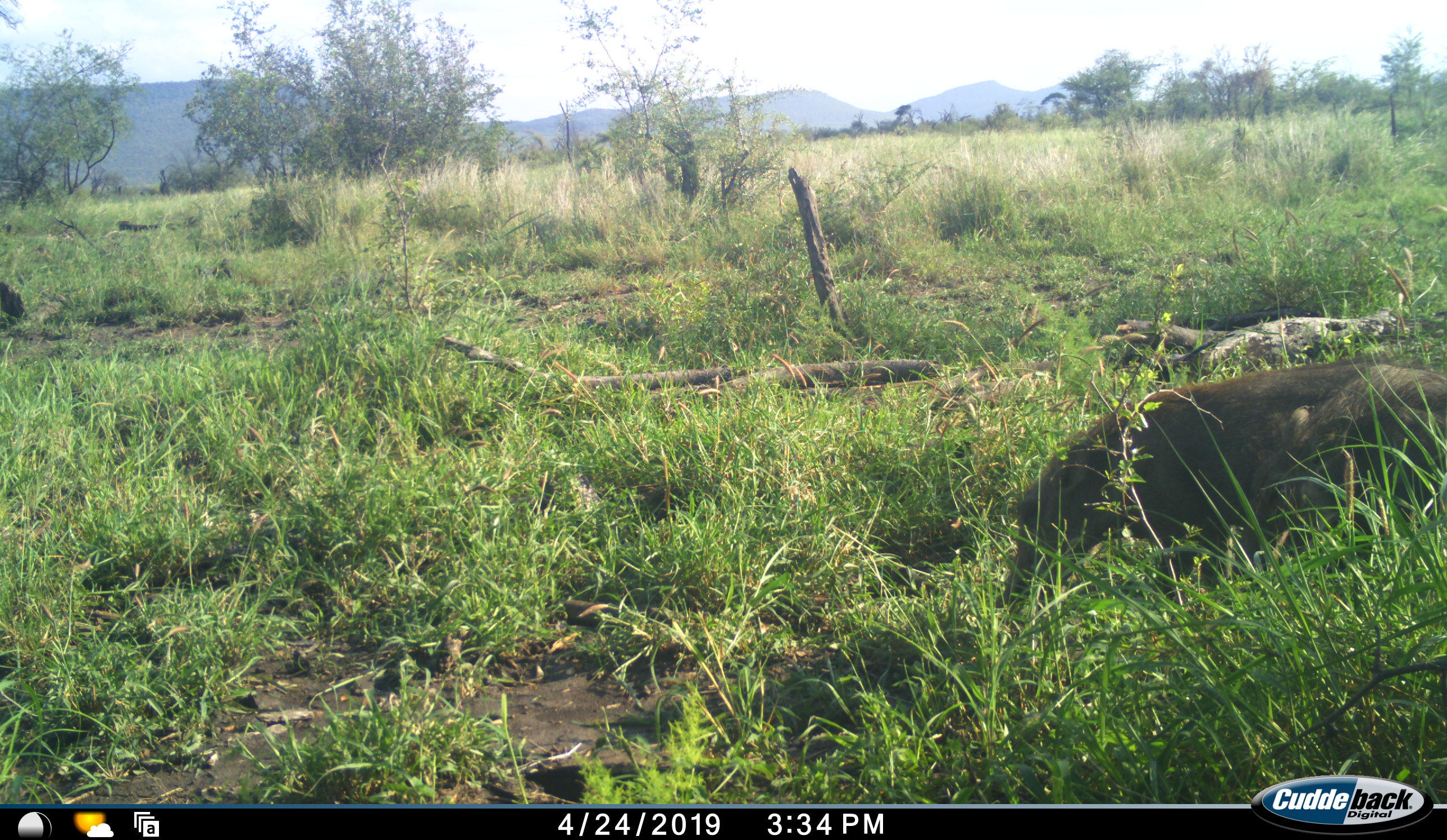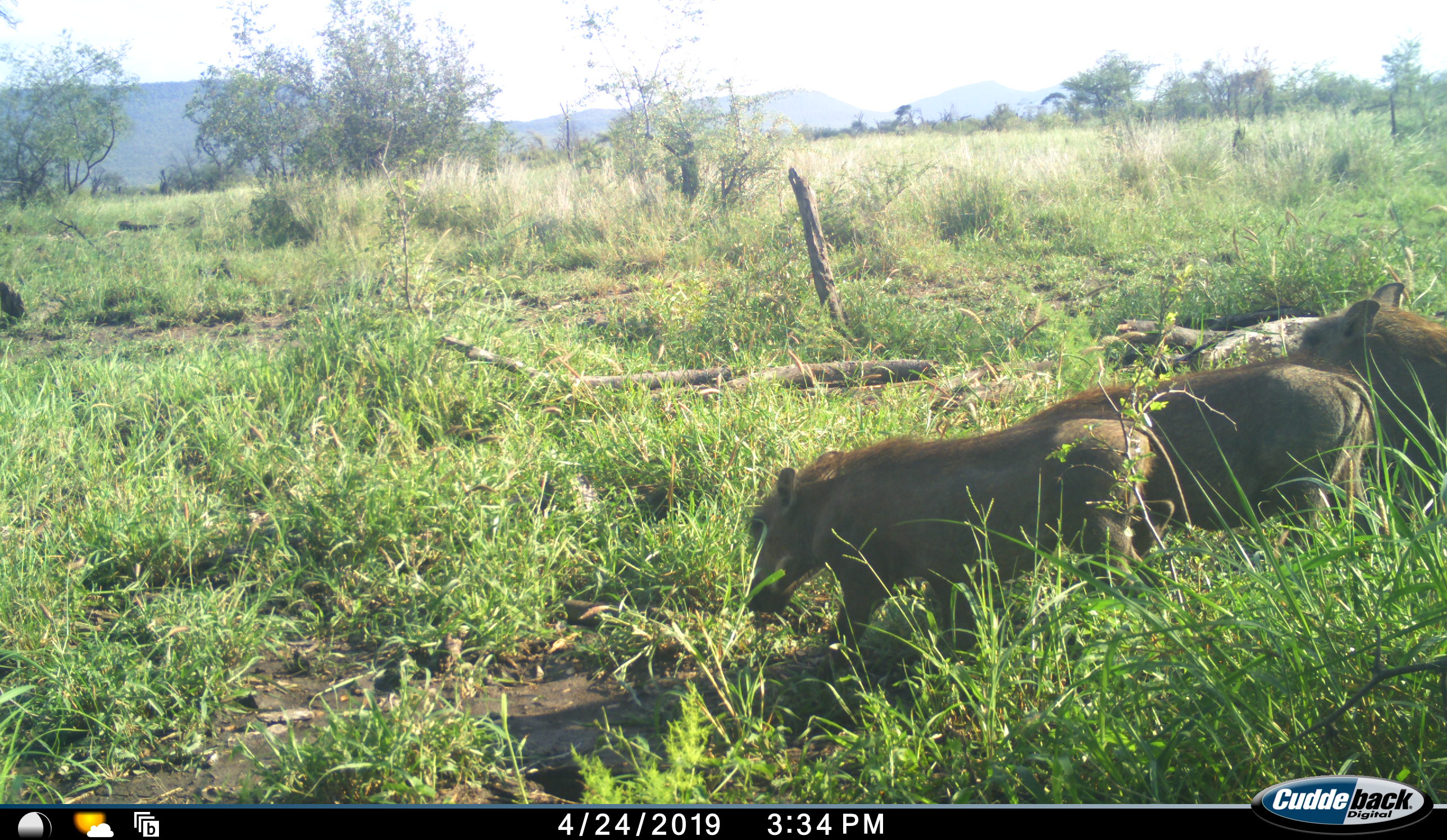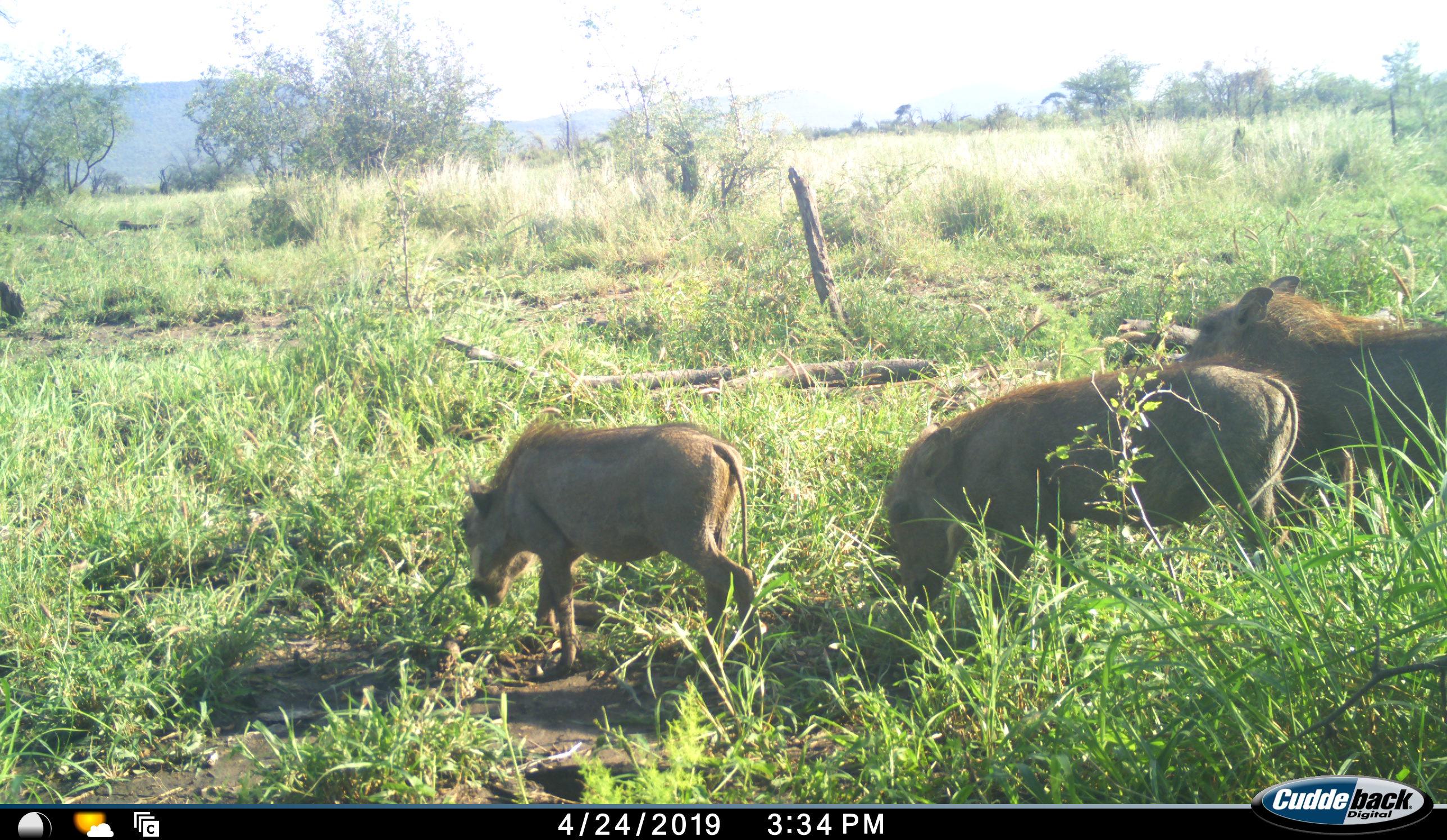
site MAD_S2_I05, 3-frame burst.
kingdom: Animalia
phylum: Chordata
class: Mammalia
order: Artiodactyla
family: Suidae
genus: Phacochoerus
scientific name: Phacochoerus africanus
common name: warthog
Warthog (Phacochoerus africanus), count 3. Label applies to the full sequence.